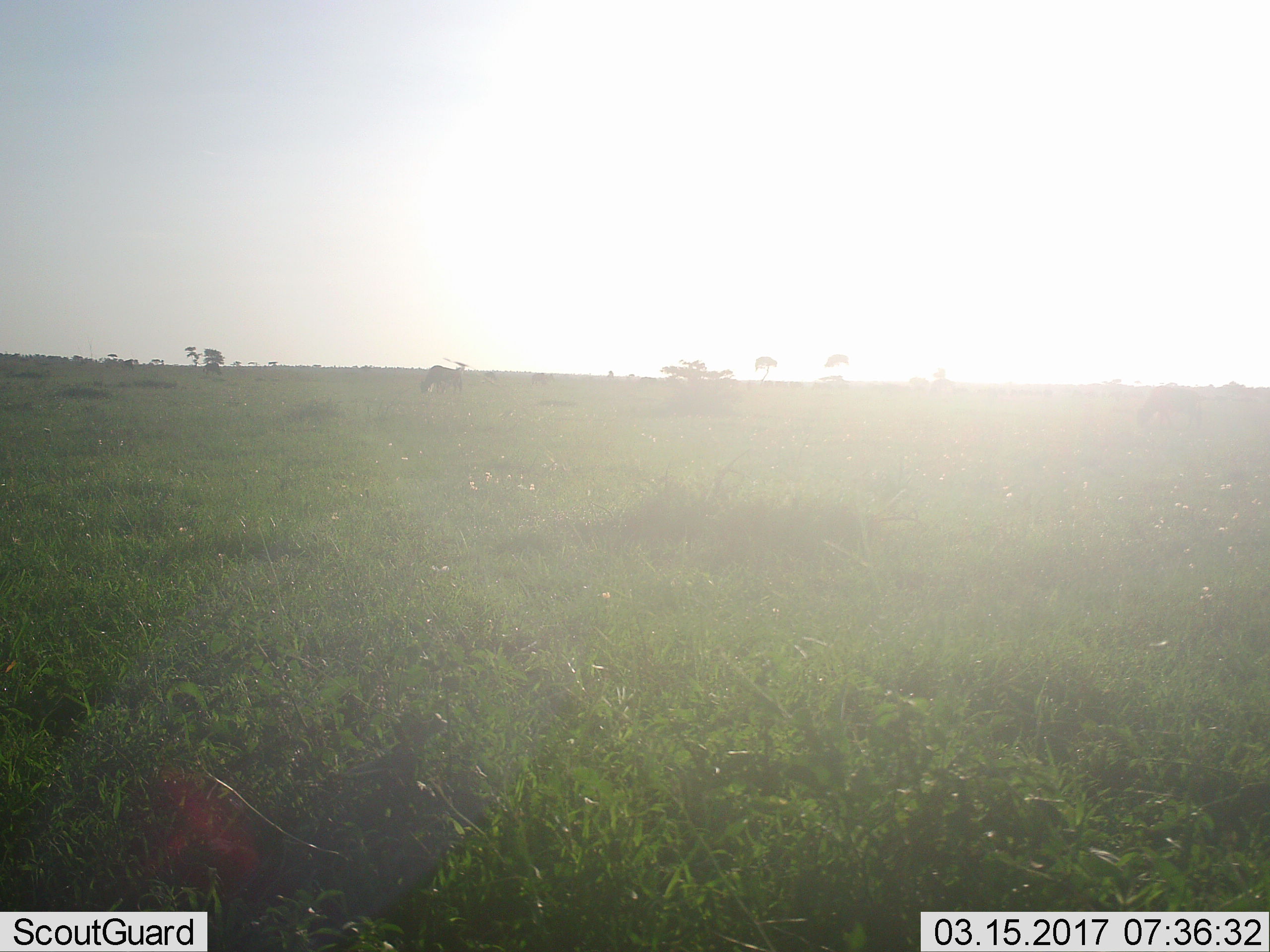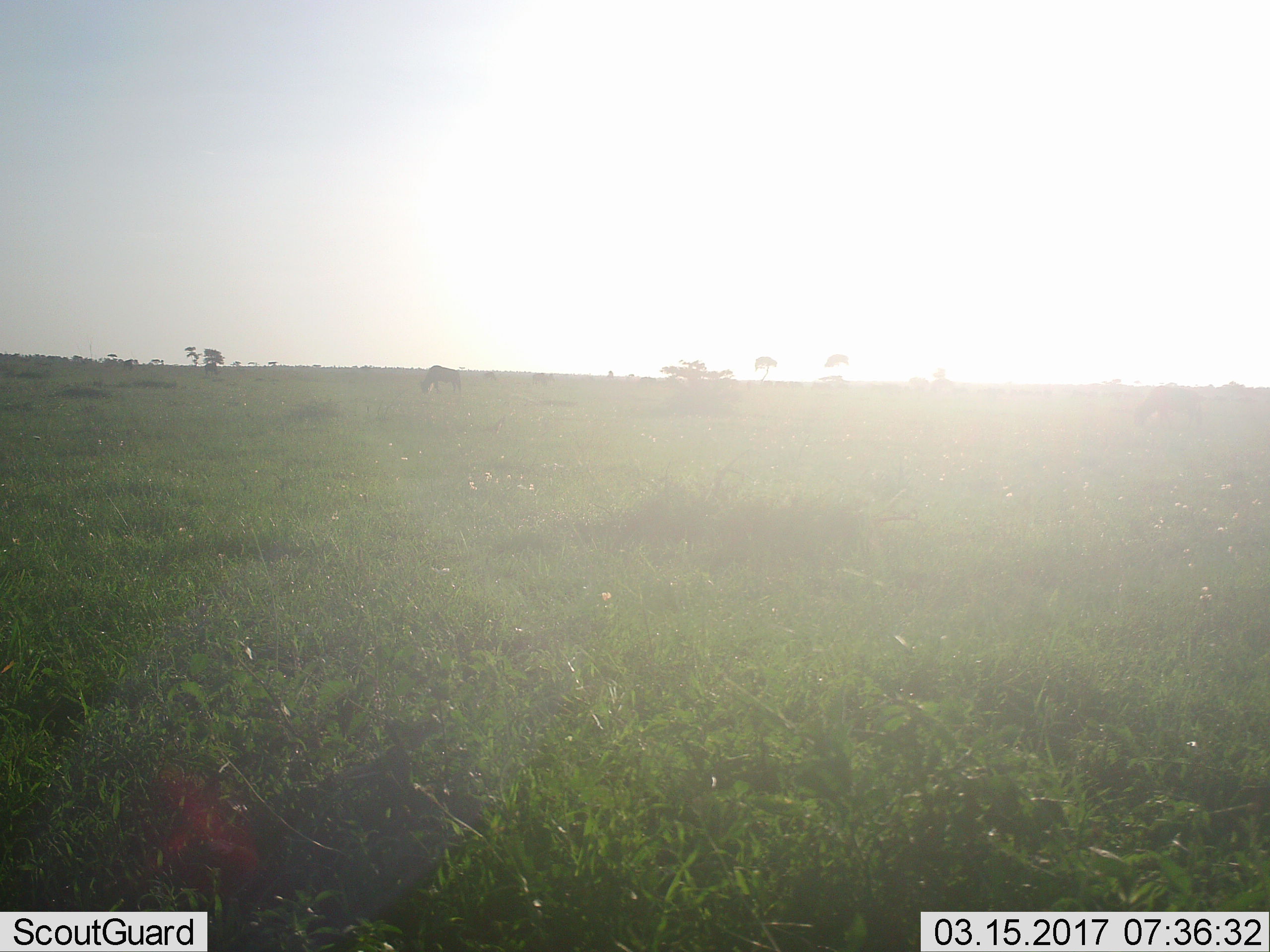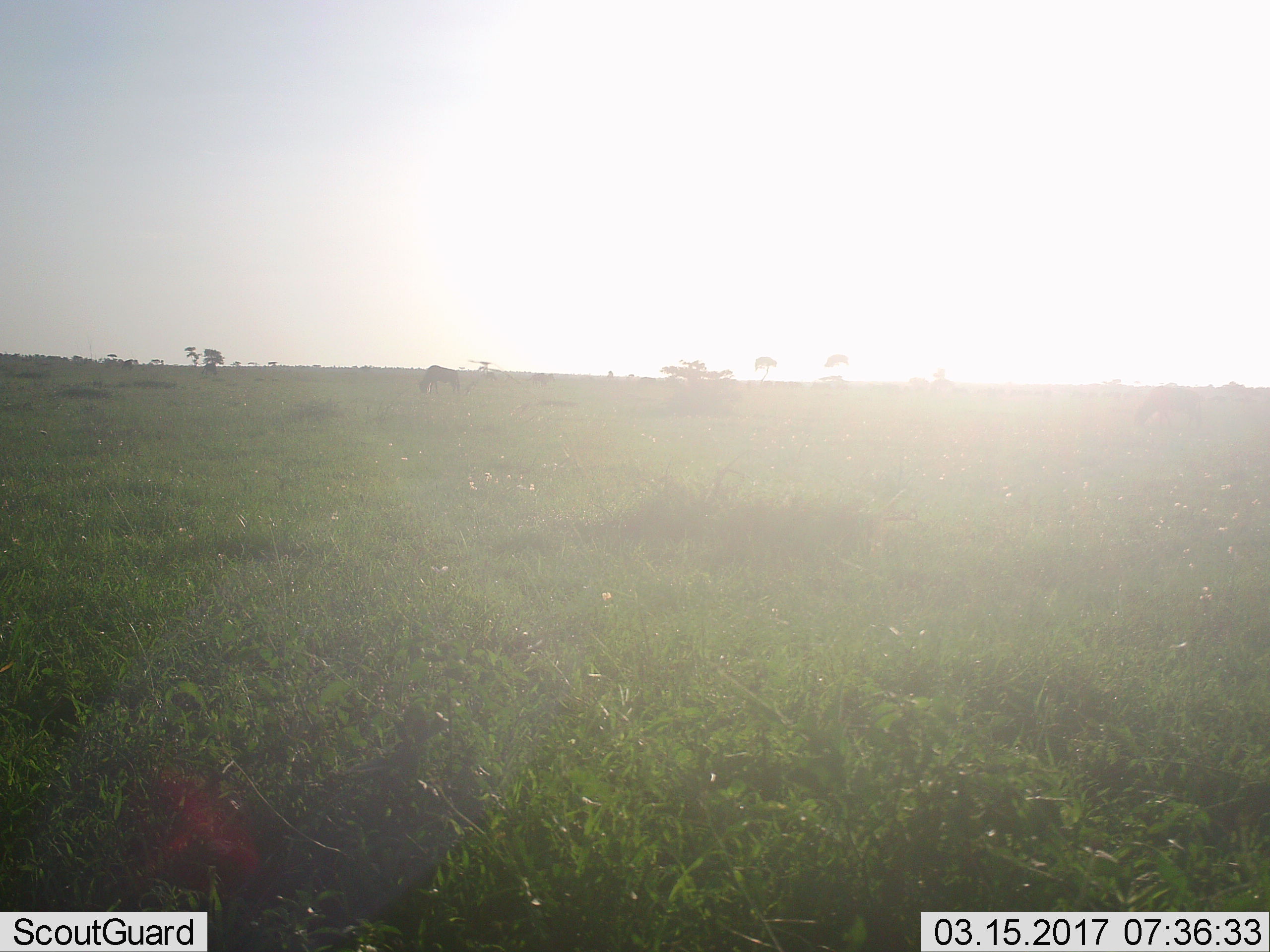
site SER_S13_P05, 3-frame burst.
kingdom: Animalia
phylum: Chordata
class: Mammalia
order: Artiodactyla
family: Bovidae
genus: Connochaetes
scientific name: Connochaetes taurinus taurinus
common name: blue wildebeest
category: wildebeestblue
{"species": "wildebeestblue (blue wildebeest) (Connochaetes taurinus taurinus)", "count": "2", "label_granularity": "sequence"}